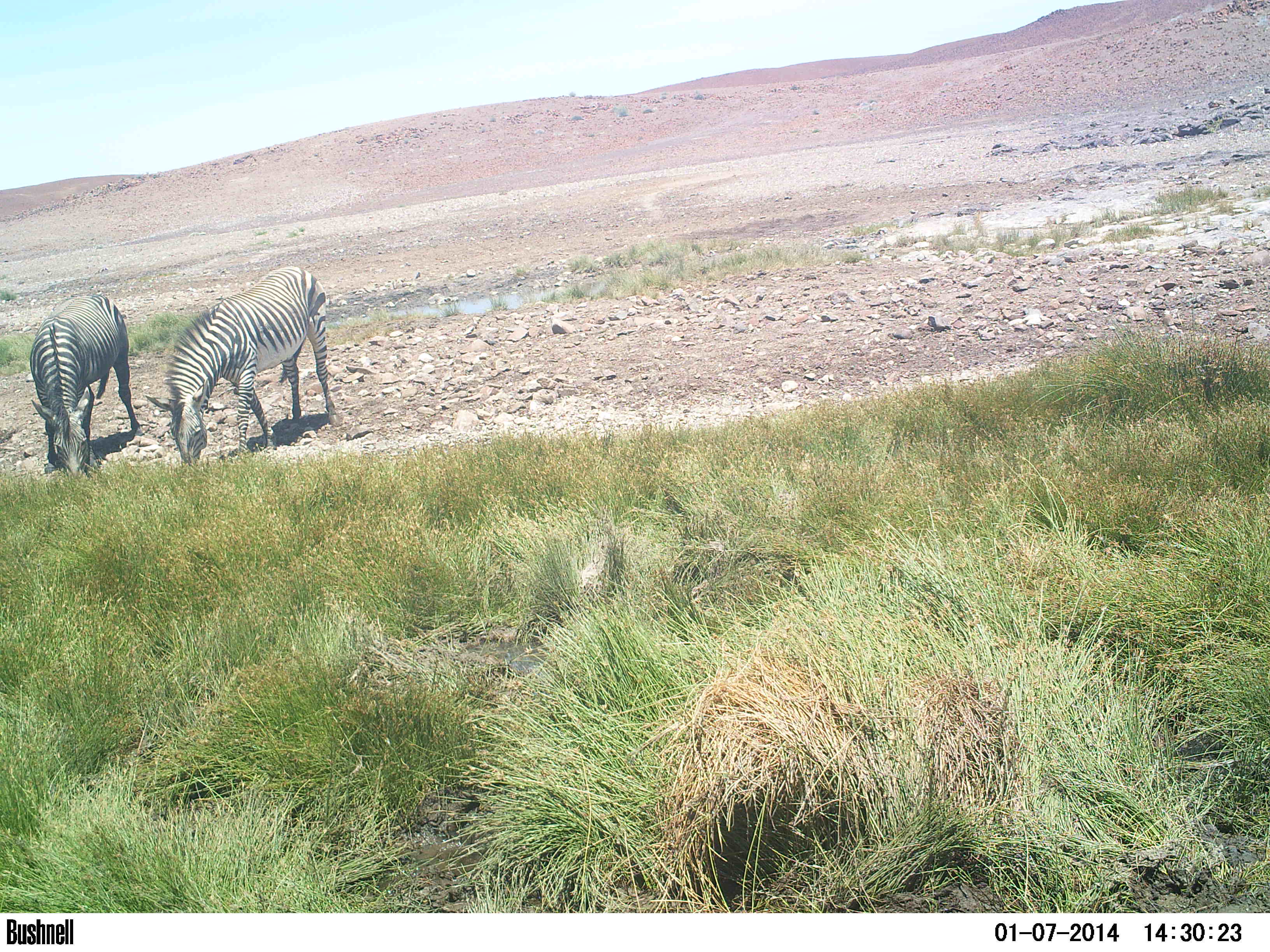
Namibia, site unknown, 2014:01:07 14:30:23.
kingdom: Animalia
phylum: Chordata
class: Mammalia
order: Perissodactyla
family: Equidae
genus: Equus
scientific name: Equus zebra hartmannae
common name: hartmann's mountain zebra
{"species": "Equus zebra hartmannae (hartmann's mountain zebra)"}